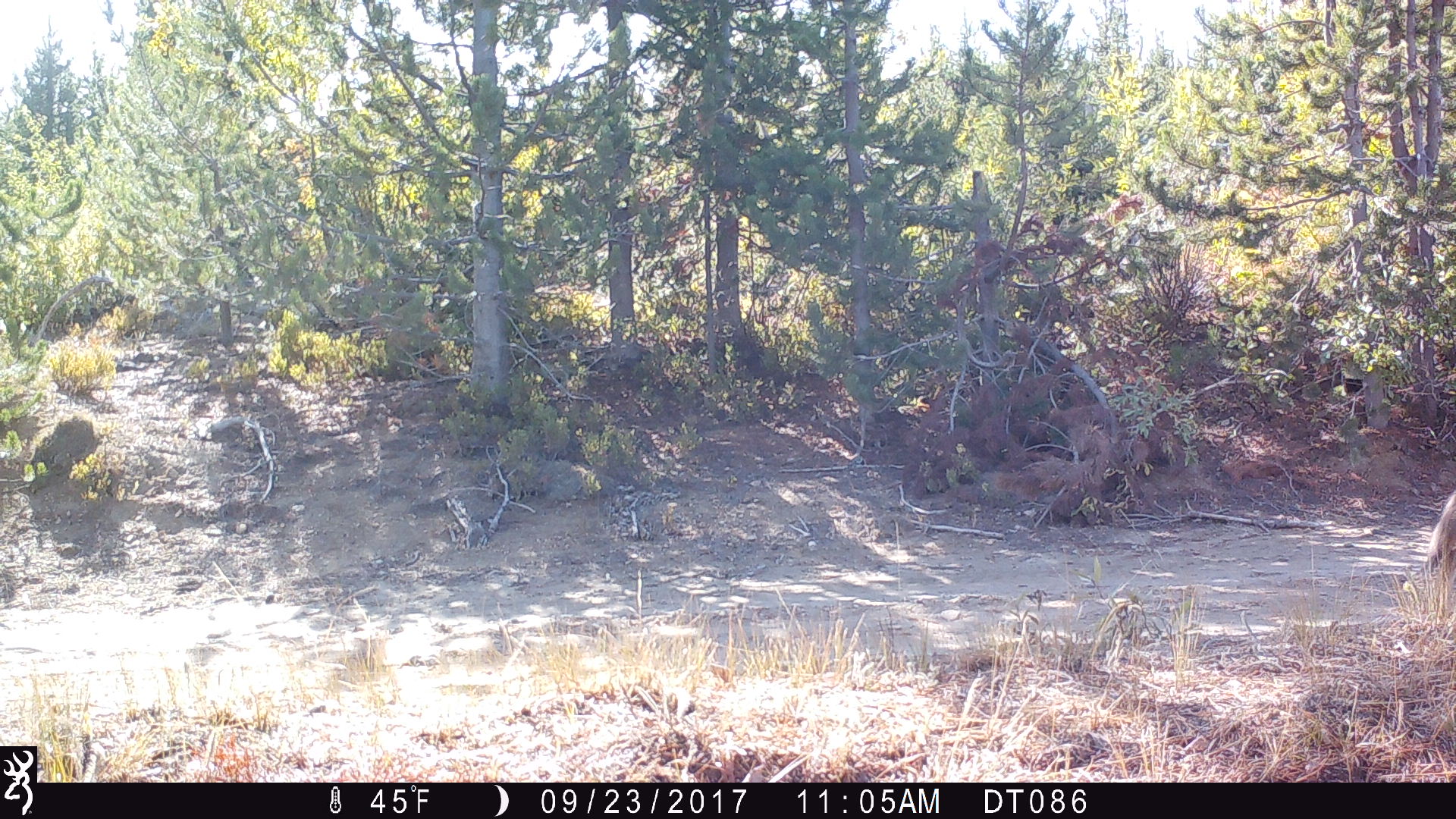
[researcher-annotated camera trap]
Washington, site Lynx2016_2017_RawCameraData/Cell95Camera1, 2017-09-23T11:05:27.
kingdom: Animalia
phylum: Chordata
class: Mammalia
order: Carnivora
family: Canidae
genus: Canis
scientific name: Canis latrans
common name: coyote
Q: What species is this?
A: Canis latrans (coyote).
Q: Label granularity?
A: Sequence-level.